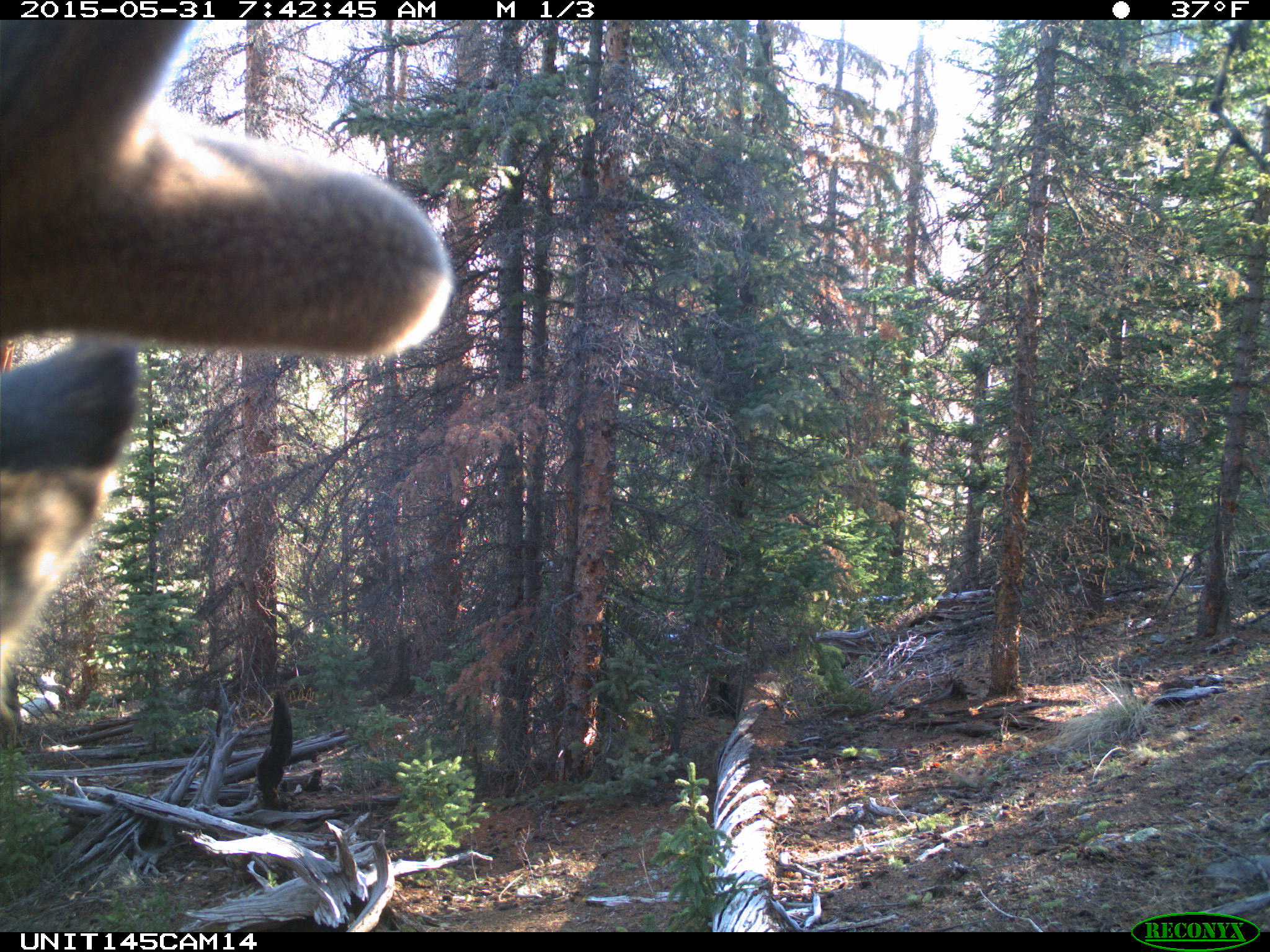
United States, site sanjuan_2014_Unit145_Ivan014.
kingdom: Animalia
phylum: Chordata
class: Mammalia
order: Artiodactyla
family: Cervidae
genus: Cervus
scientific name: Cervus elaphus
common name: red deer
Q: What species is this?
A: Cervus elaphus (red deer).